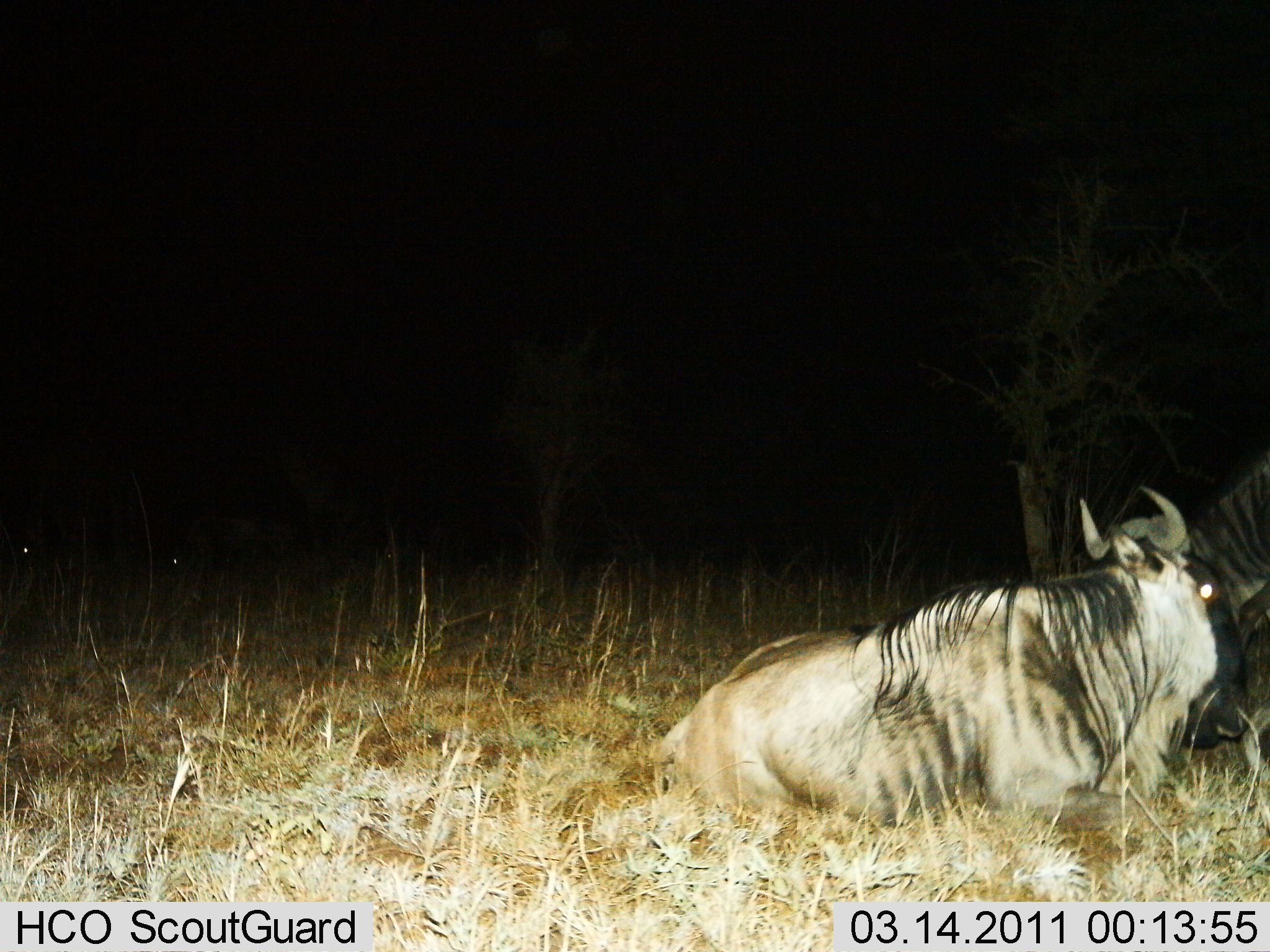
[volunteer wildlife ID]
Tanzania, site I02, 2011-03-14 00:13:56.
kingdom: Animalia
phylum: Chordata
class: Mammalia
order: Artiodactyla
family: Bovidae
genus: Connochaetes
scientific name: Connochaetes taurinus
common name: blue wildebeest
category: wildebeest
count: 2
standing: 18%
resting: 100%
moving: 0%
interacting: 0%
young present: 0%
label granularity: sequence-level